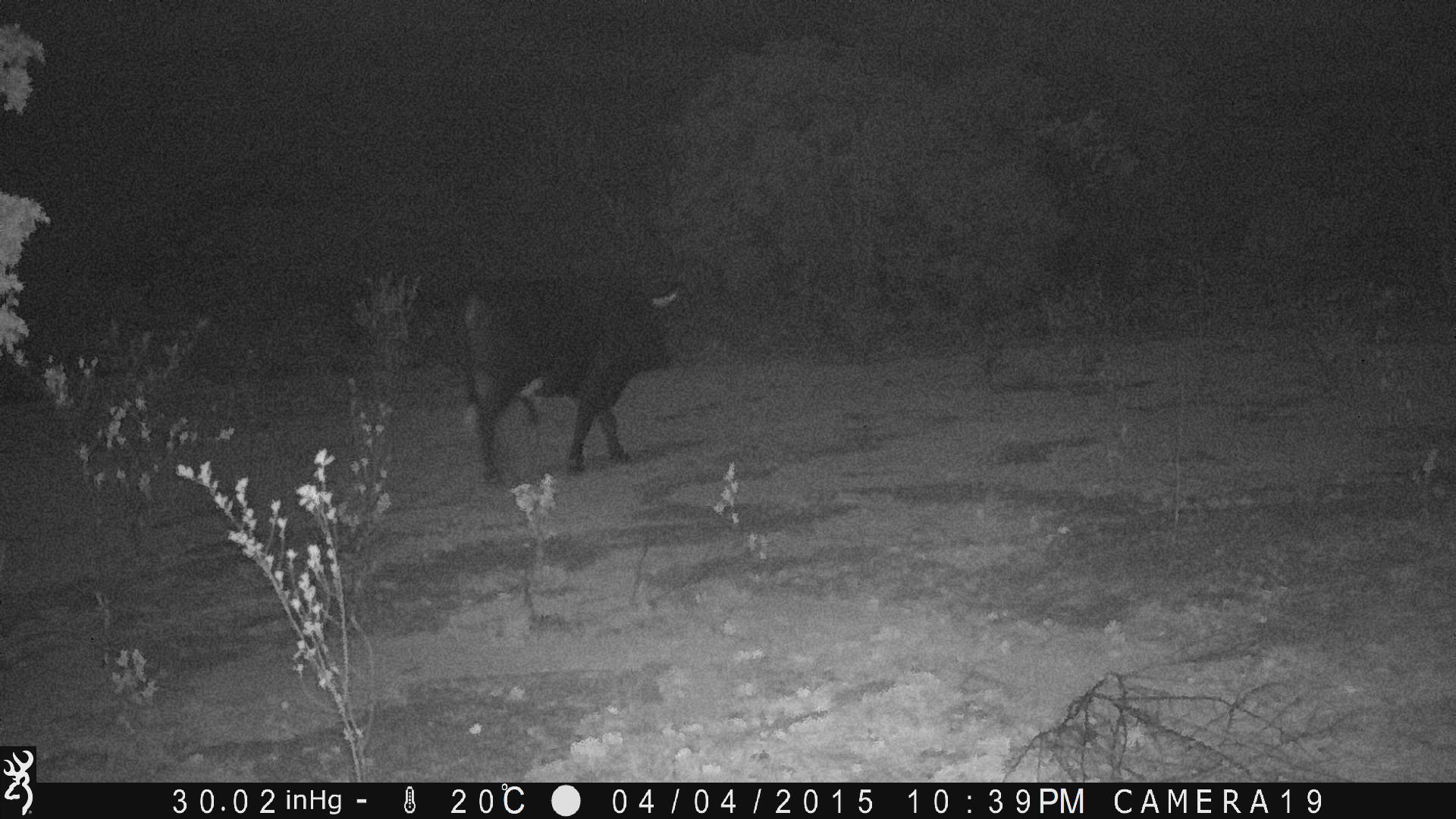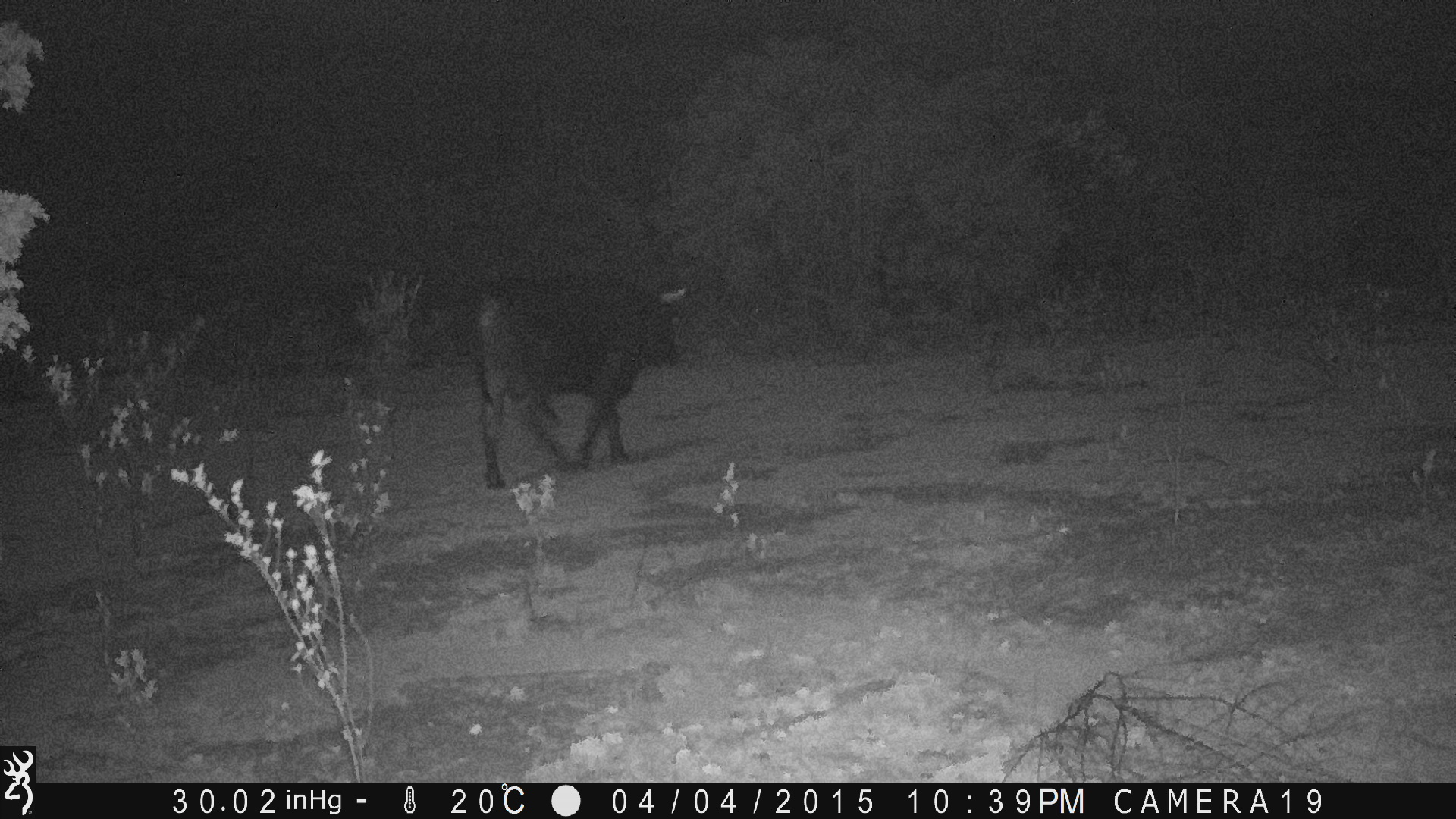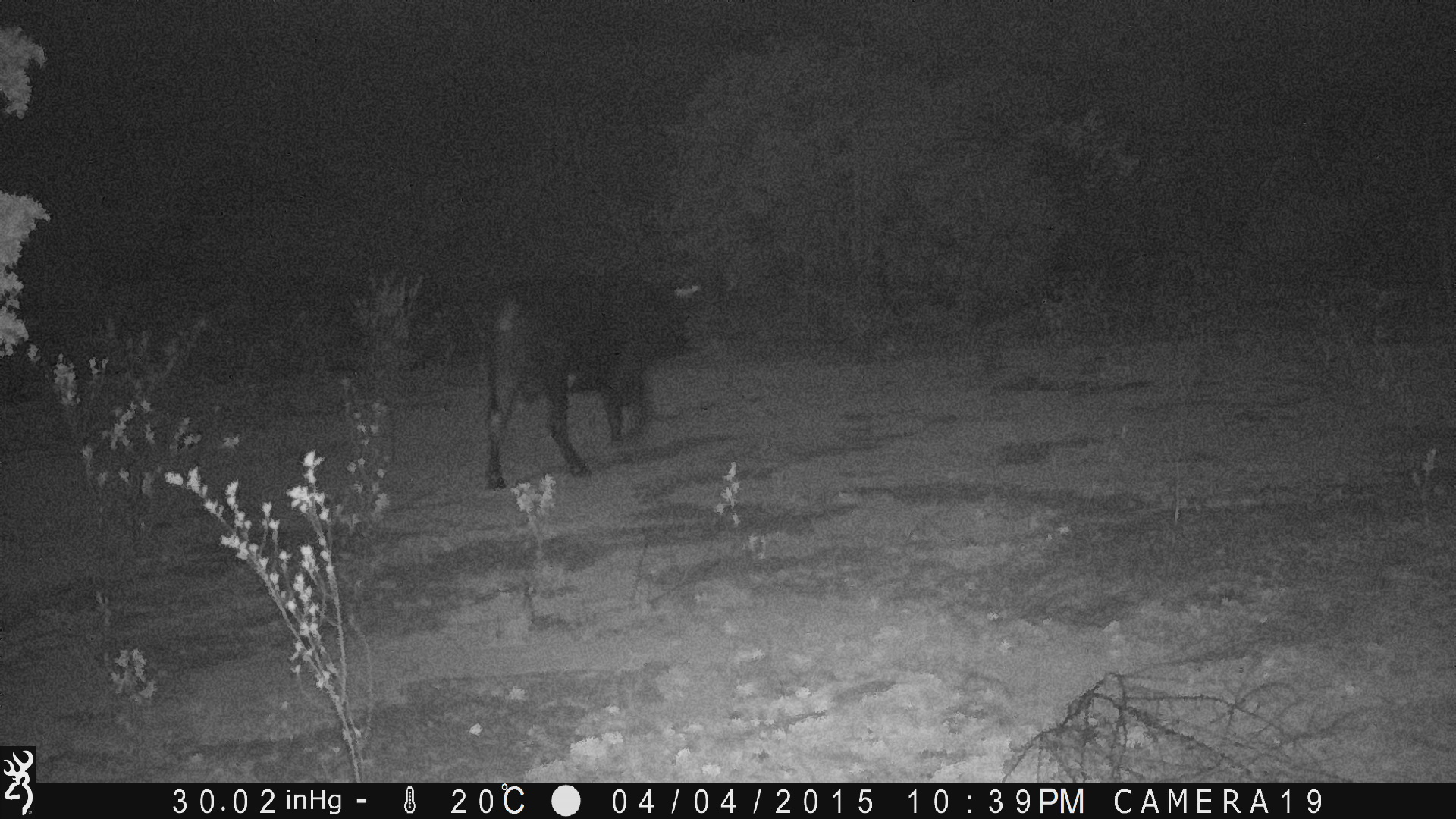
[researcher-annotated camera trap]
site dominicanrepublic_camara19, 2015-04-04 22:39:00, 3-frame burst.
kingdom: Animalia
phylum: Chordata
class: Mammalia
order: Artiodactyla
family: Bovidae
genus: Bos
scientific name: Bos taurus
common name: cattle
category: cow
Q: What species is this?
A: Cow (cattle) (Bos taurus).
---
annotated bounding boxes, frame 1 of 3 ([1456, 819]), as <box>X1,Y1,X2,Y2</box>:
cow: <box>454,272,691,485</box>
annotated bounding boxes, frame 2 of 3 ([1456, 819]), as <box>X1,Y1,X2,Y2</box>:
cow: <box>468,271,694,489</box>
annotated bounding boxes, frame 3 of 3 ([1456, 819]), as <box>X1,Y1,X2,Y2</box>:
cow: <box>475,275,698,488</box>